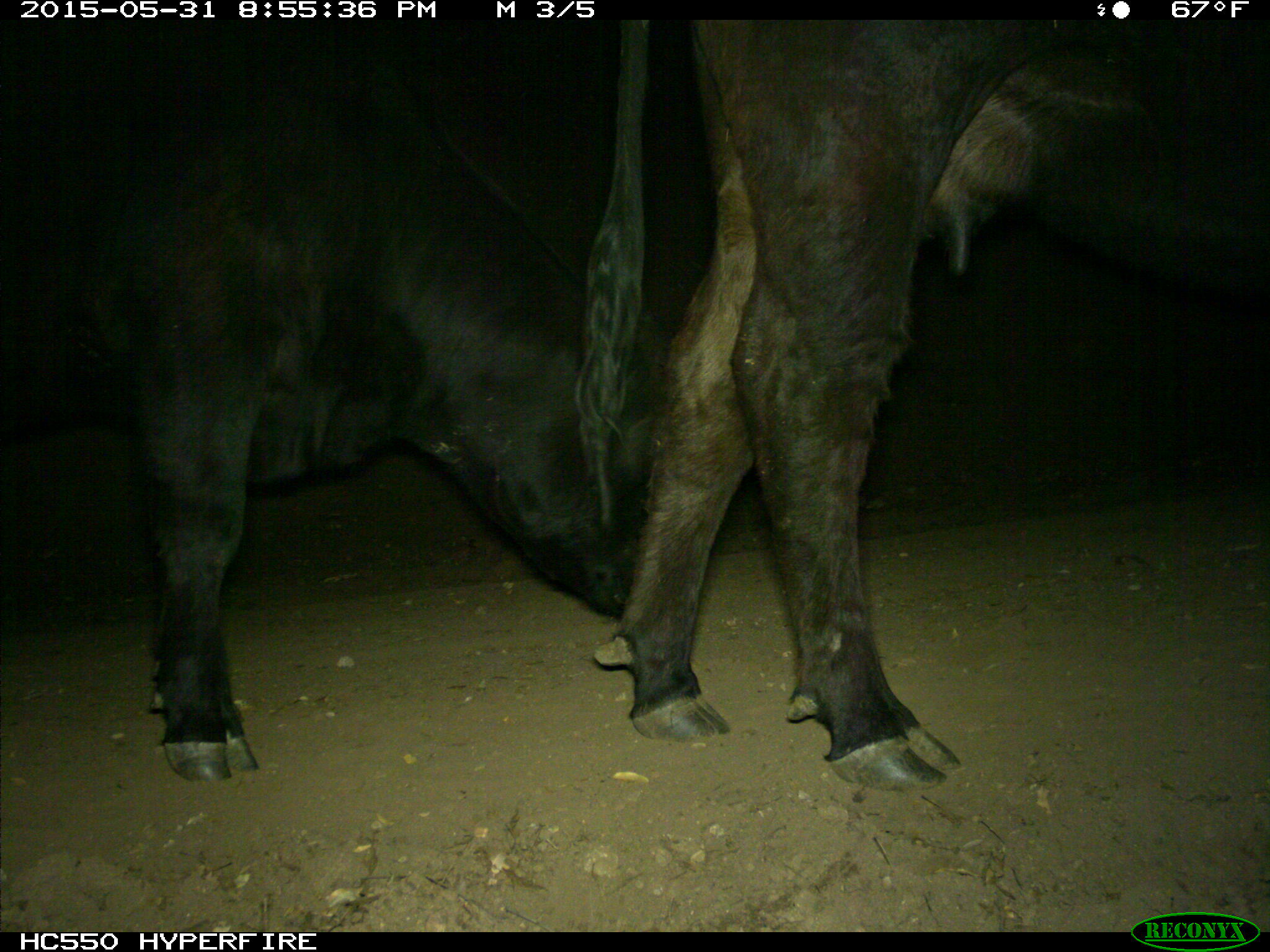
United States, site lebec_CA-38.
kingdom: Animalia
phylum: Chordata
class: Mammalia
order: Artiodactyla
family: Bovidae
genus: Bos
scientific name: Bos taurus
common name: domestic cow